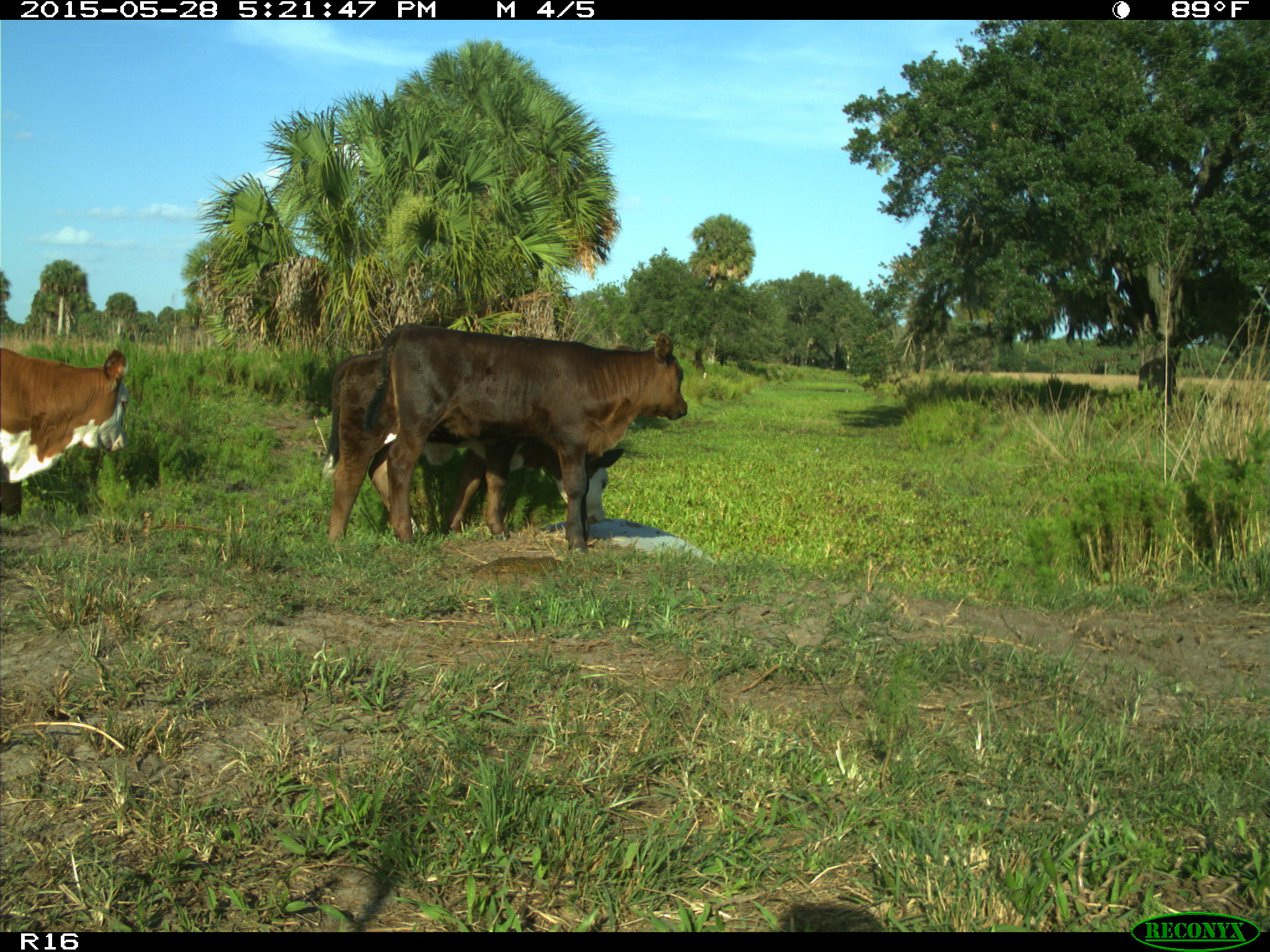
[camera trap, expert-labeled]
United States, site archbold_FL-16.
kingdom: Animalia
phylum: Chordata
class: Mammalia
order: Artiodactyla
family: Bovidae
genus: Bos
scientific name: Bos taurus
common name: domestic cow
Bos taurus (domestic cow).